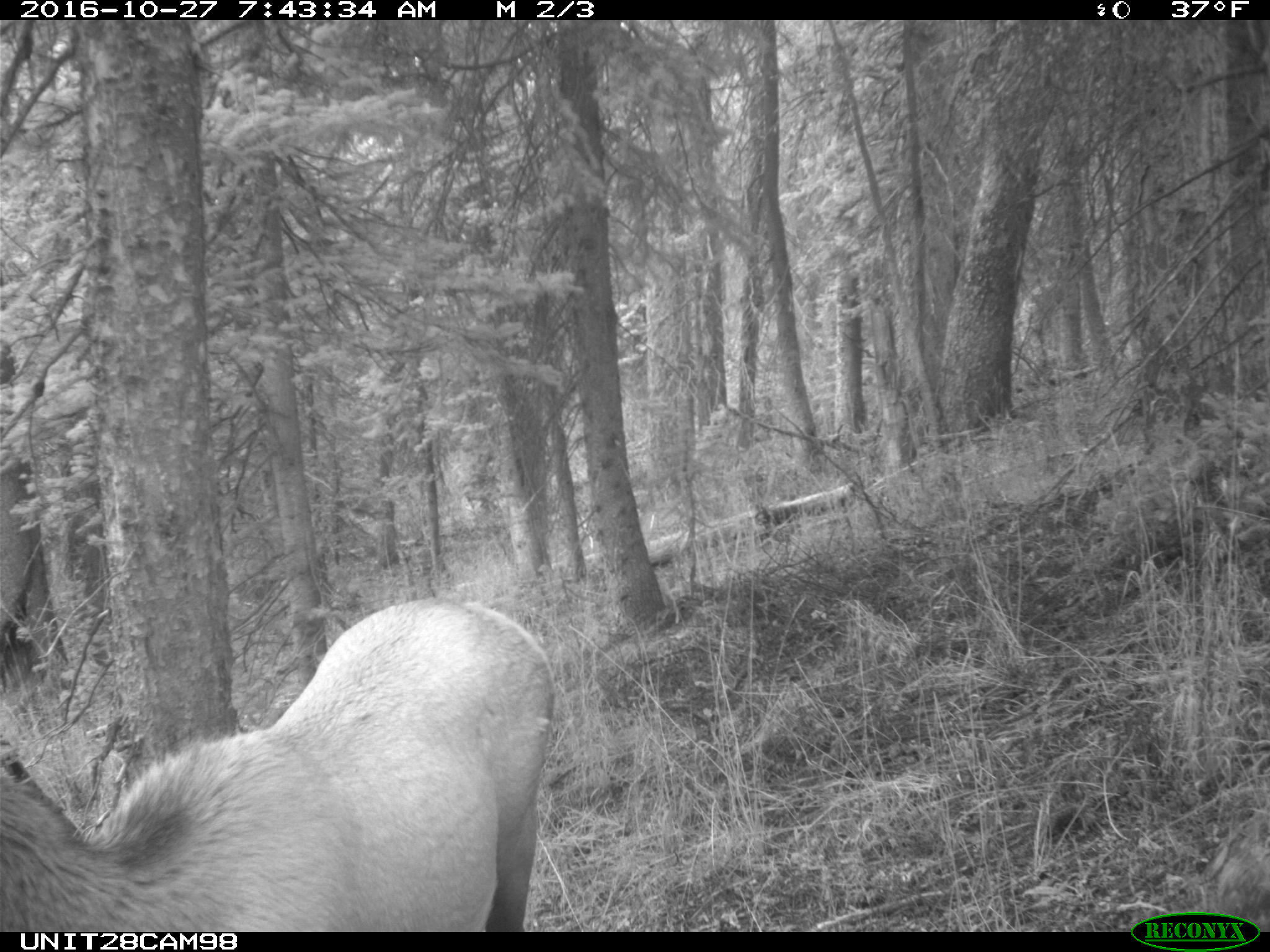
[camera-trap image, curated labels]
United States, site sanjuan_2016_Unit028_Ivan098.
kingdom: Animalia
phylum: Chordata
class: Mammalia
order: Artiodactyla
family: Cervidae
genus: Cervus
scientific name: Cervus elaphus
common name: red deer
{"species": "Cervus elaphus (red deer)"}